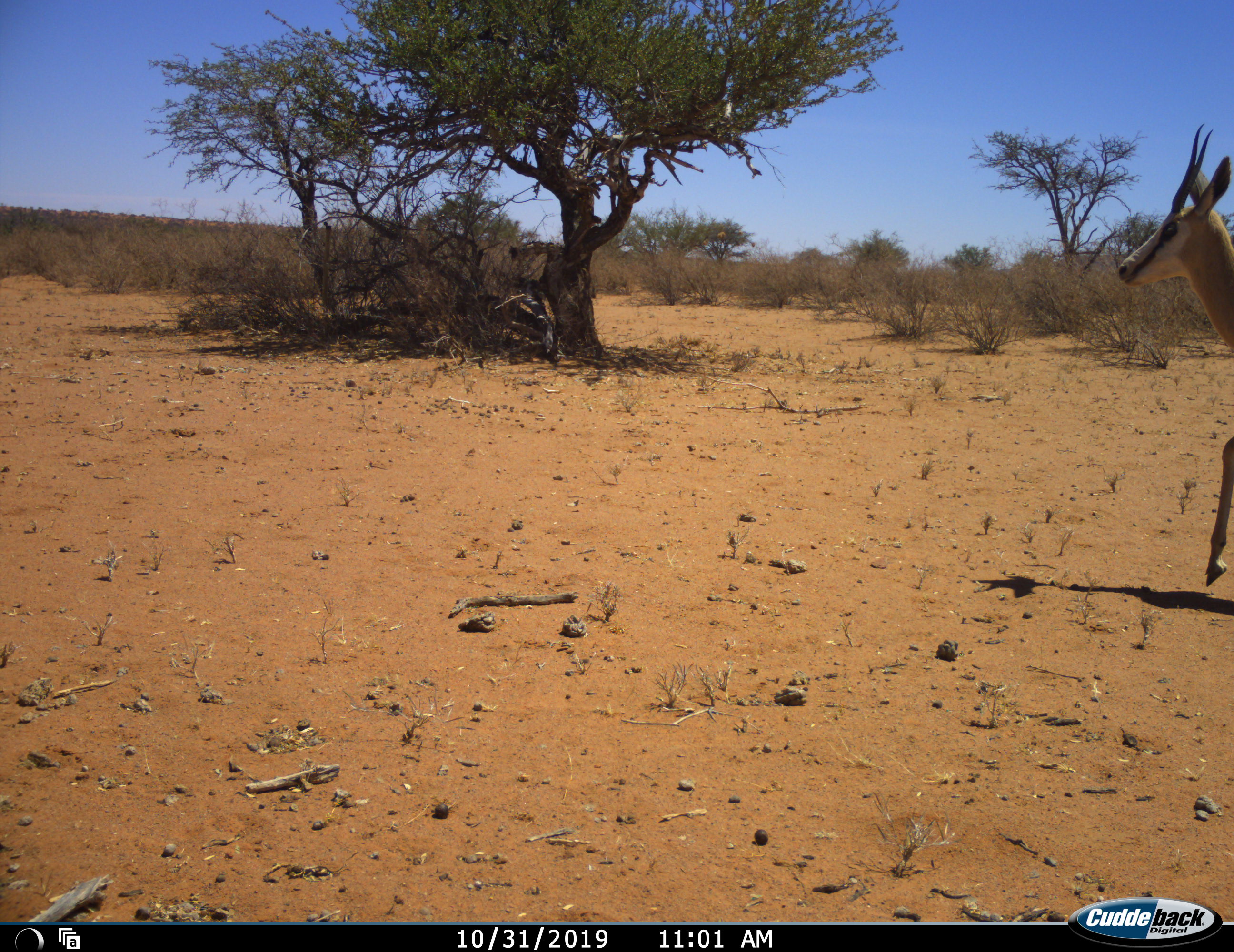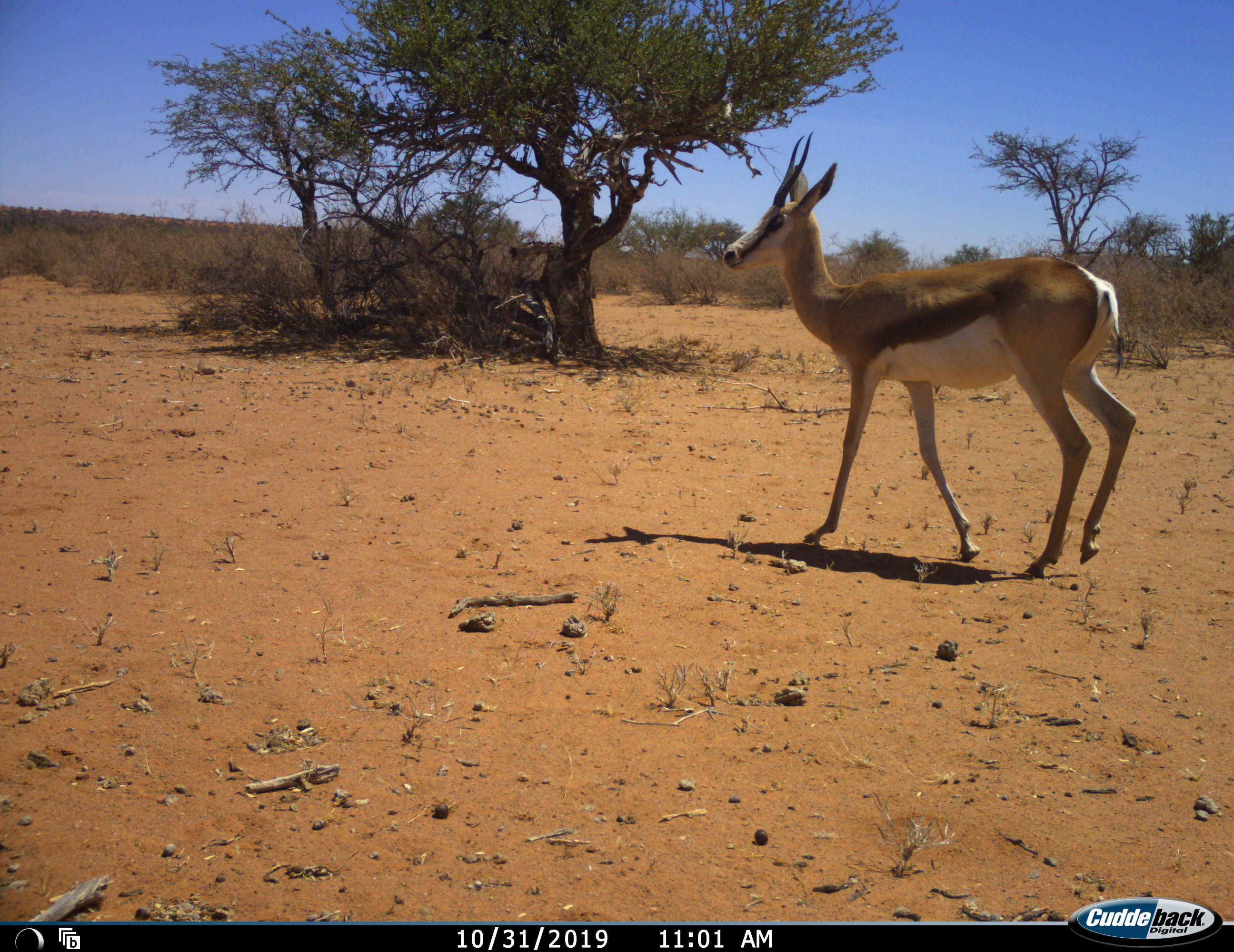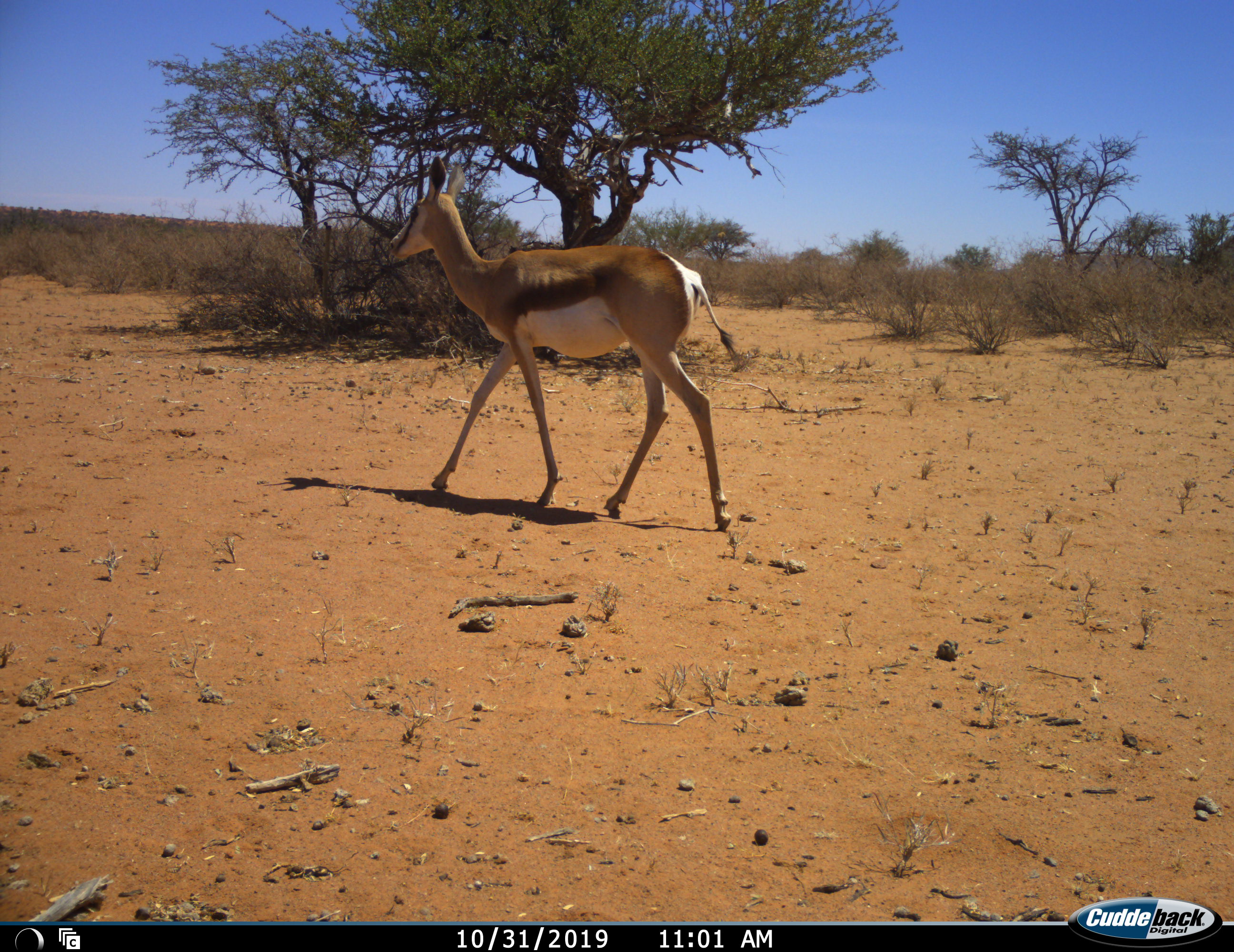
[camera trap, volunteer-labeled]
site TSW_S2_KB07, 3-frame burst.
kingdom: Animalia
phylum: Chordata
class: Mammalia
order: Artiodactyla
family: Bovidae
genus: Antidorcas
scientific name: Antidorcas marsupialis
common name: springbok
Springbok (Antidorcas marsupialis), count 1. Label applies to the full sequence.